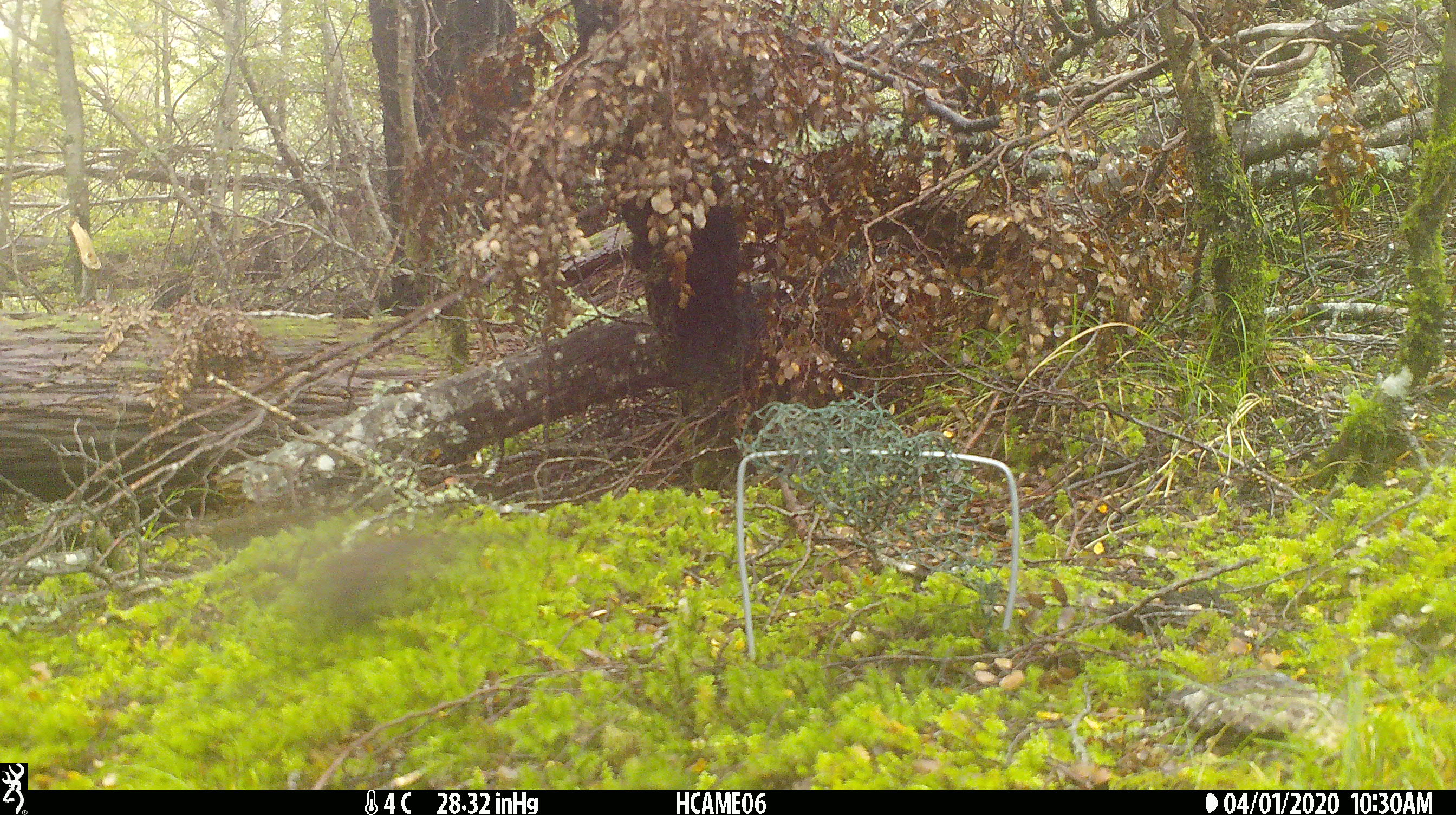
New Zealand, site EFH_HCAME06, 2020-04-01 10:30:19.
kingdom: Animalia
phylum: Chordata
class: Mammalia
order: Rodentia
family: Muridae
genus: Mus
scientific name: Mus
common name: mouse